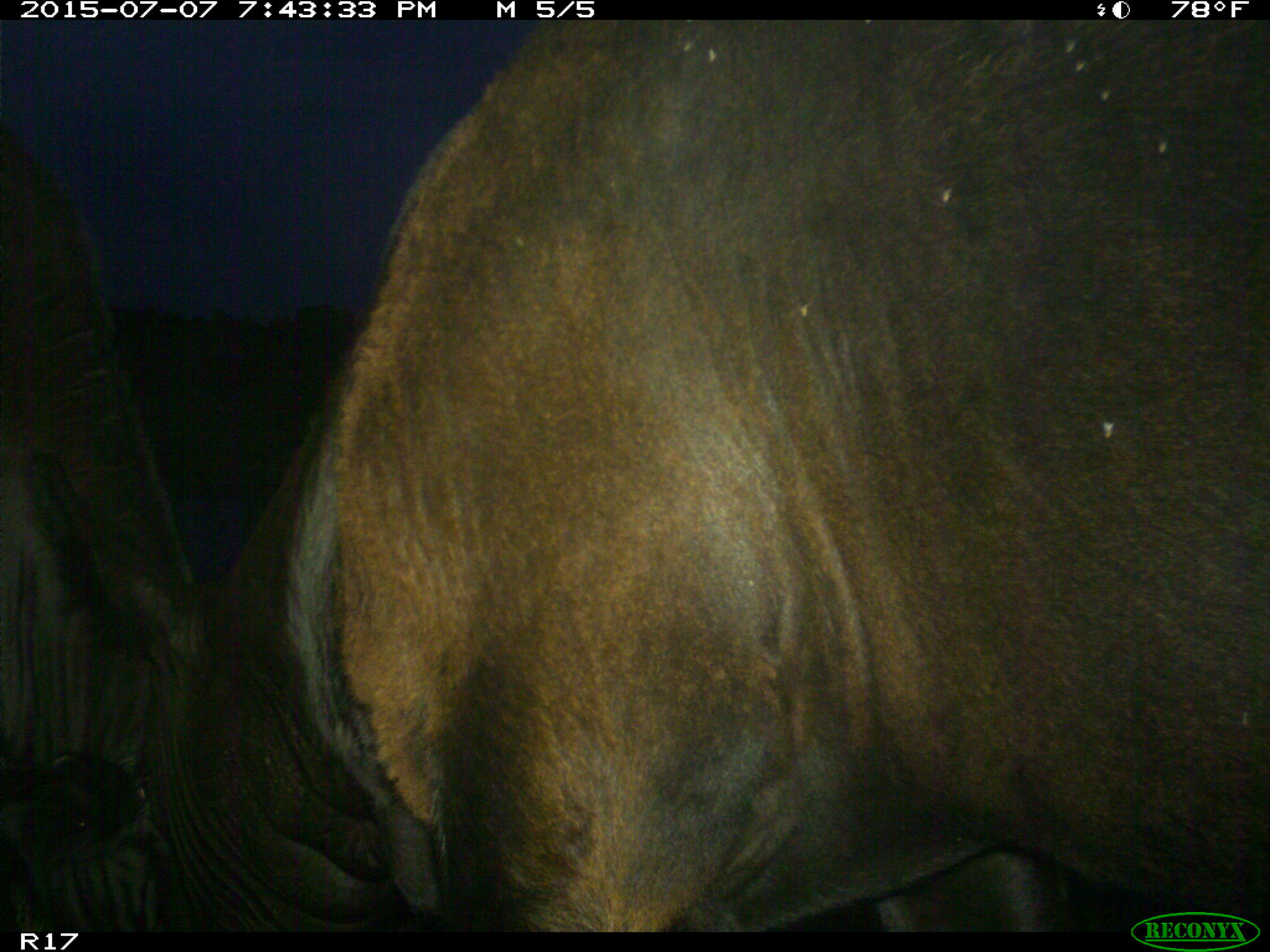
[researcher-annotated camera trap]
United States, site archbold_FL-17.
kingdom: Animalia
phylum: Chordata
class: Mammalia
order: Artiodactyla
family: Bovidae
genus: Bos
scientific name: Bos taurus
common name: domestic cow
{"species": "Bos taurus (domestic cow)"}